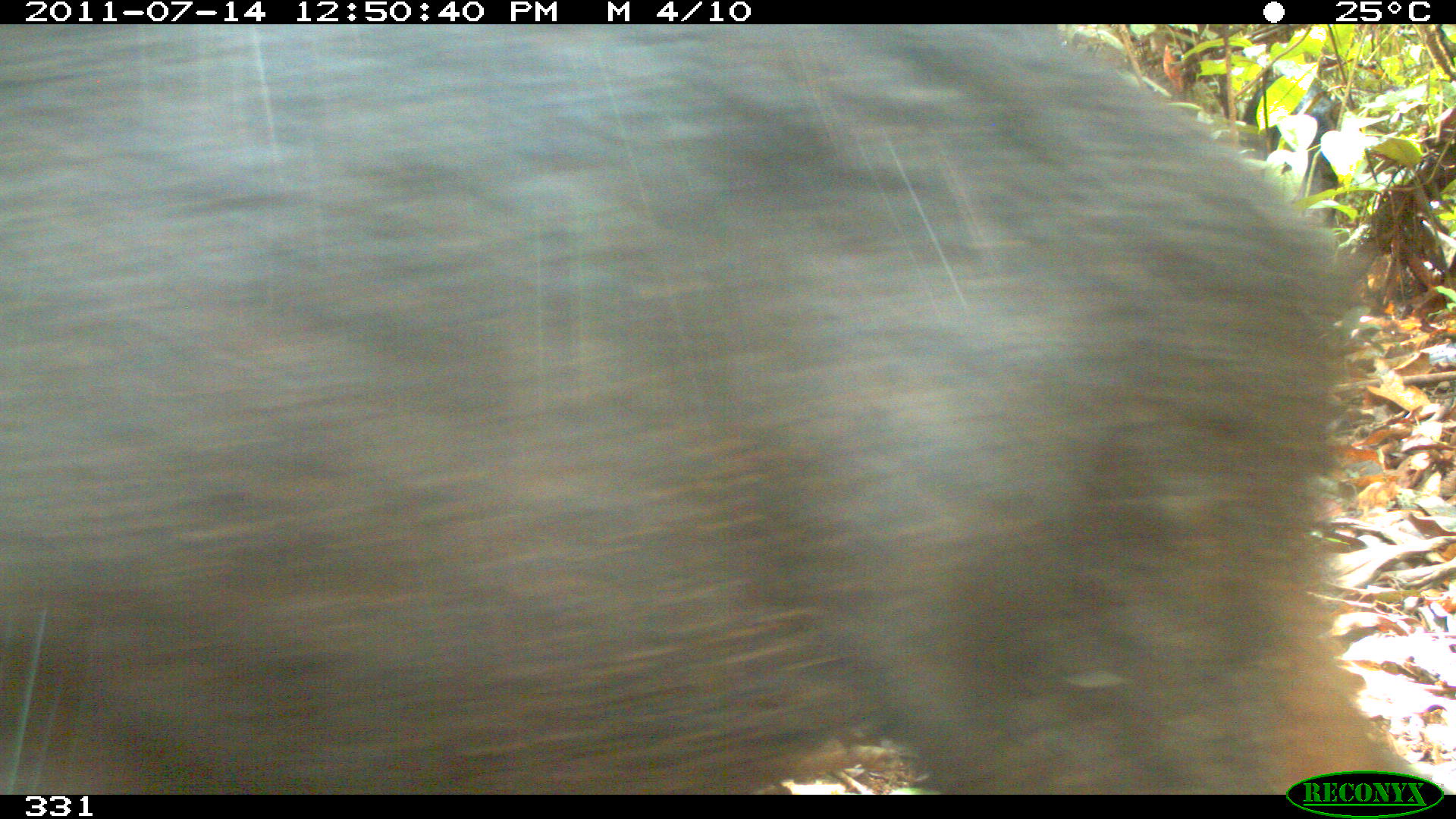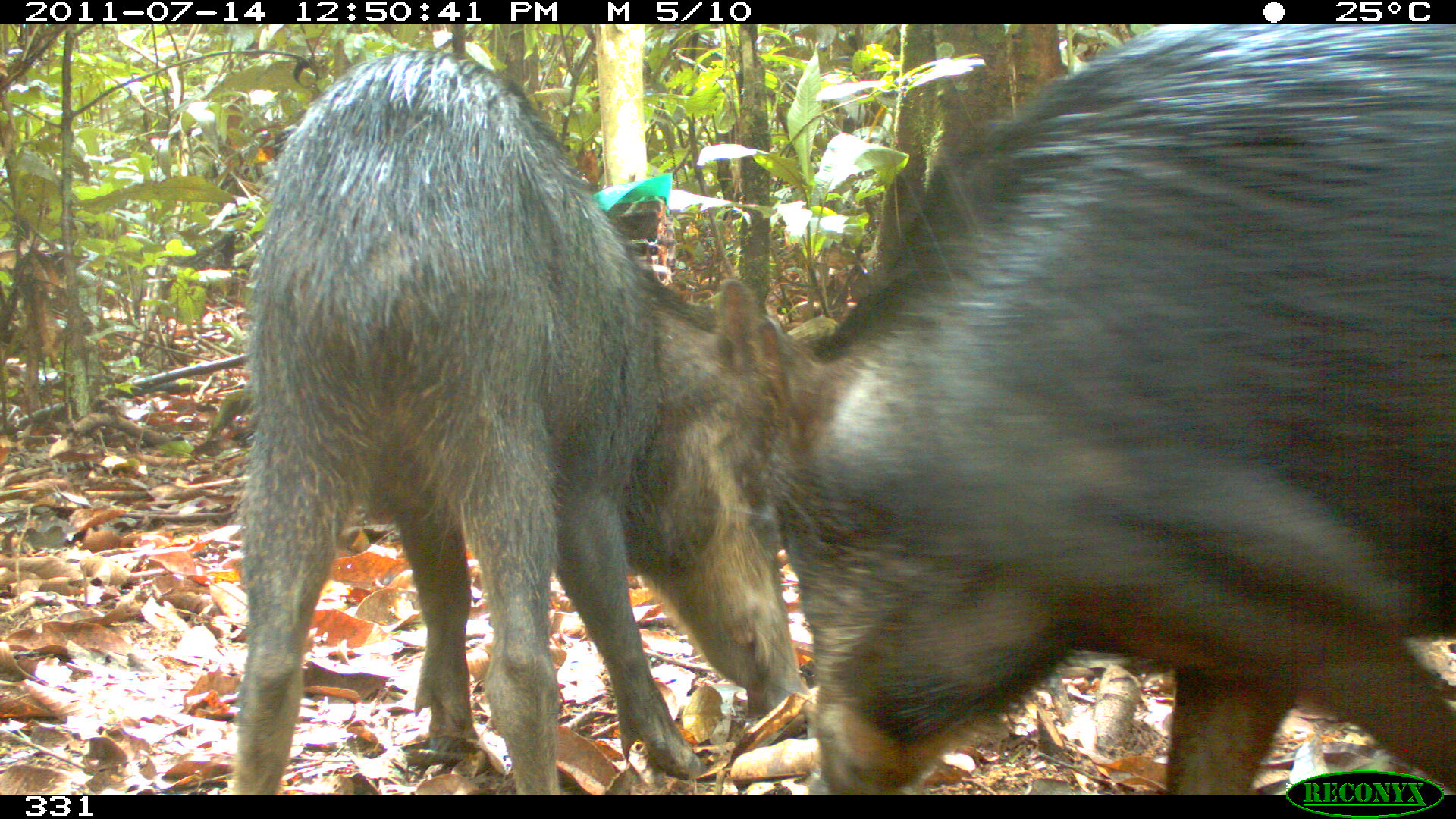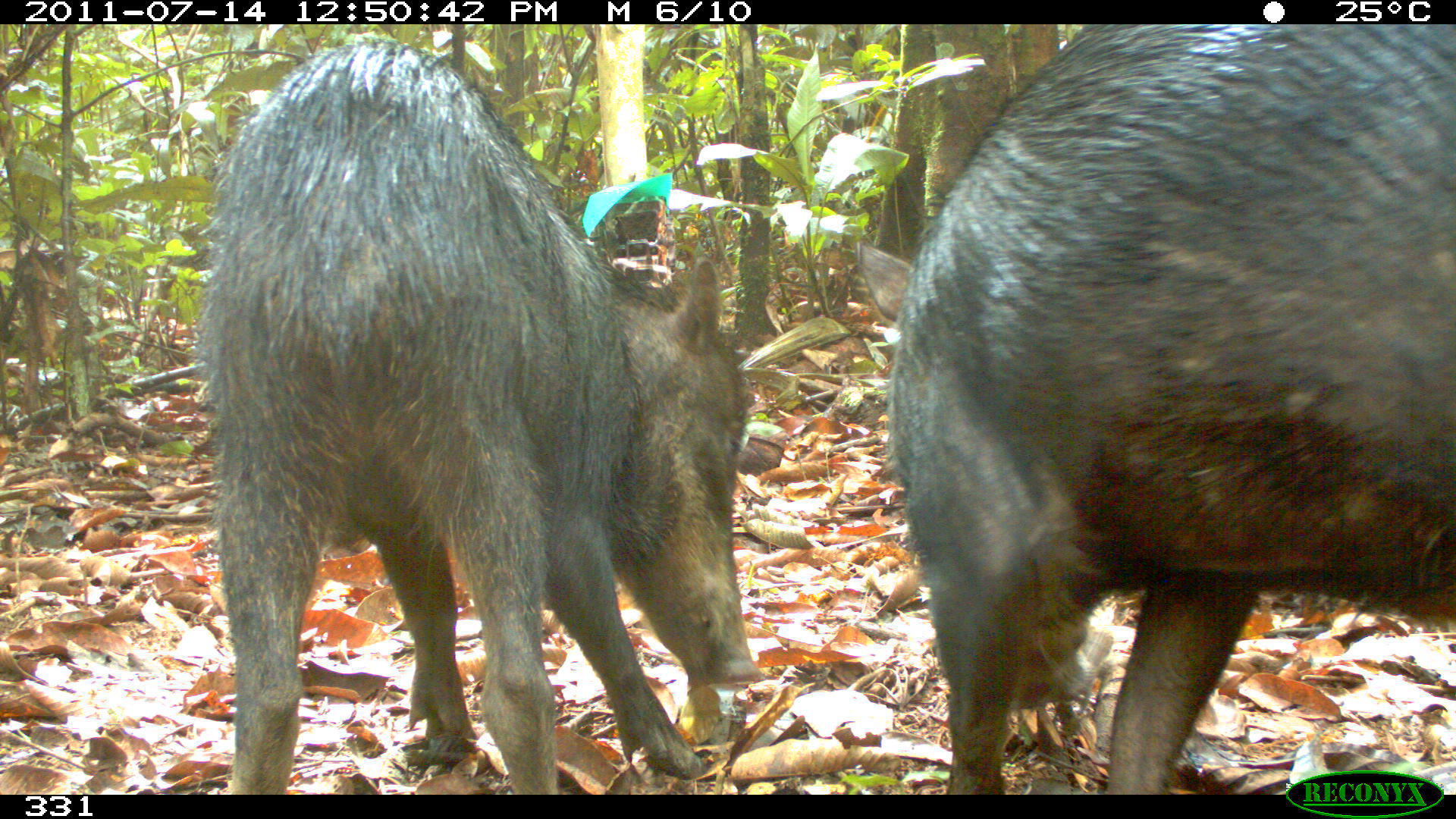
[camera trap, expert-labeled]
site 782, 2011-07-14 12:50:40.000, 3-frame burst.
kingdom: Animalia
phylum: Chordata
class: Mammalia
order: Artiodactyla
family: Tayassuidae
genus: Tayassu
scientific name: Tayassu pecari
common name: white-lipped peccary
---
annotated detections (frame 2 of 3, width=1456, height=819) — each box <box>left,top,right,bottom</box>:
tayassu pecari: <box>751,24,1456,791</box>; <box>230,46,801,794</box>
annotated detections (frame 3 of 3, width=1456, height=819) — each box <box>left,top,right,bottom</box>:
tayassu pecari: <box>855,21,1456,793</box>; <box>197,38,761,794</box>